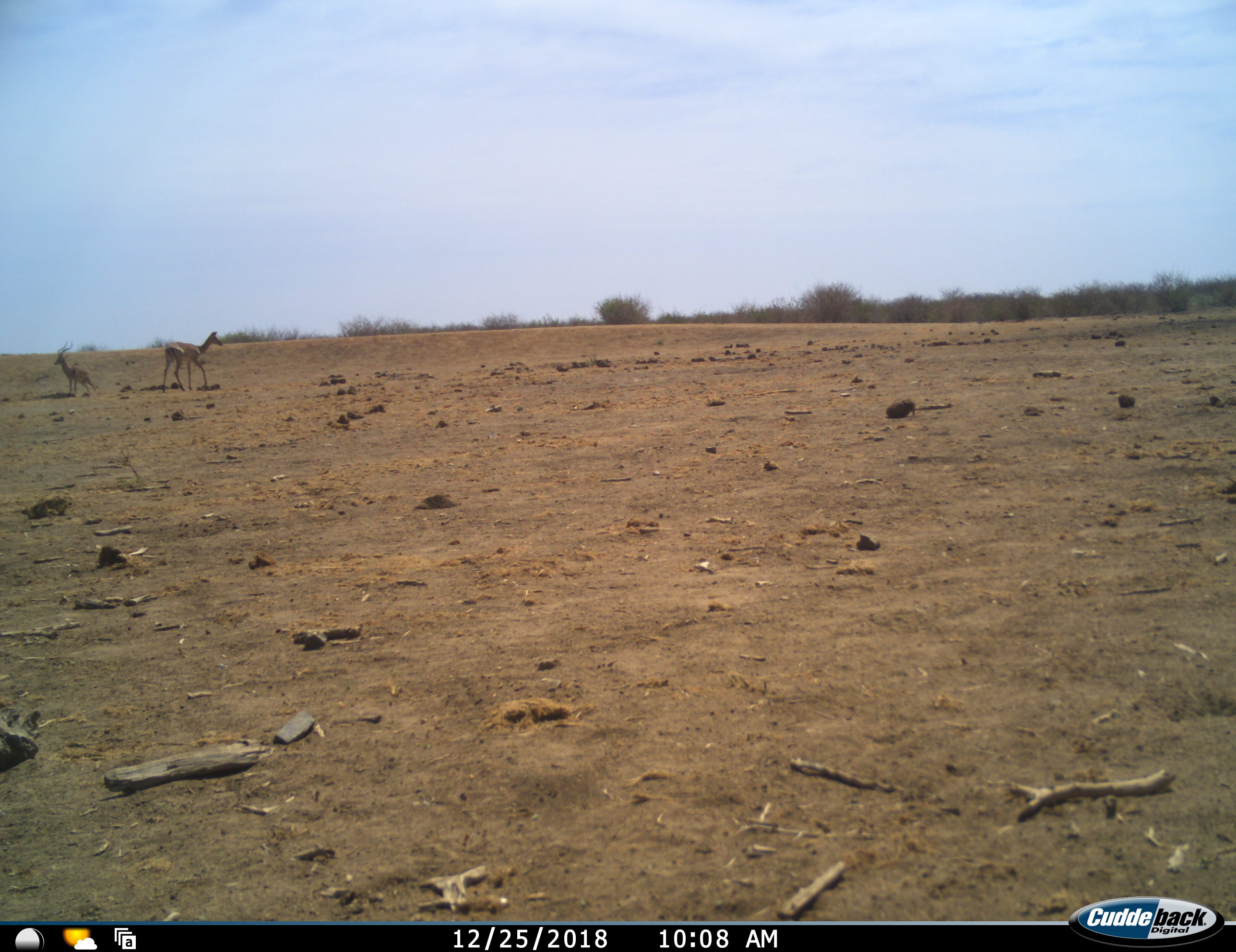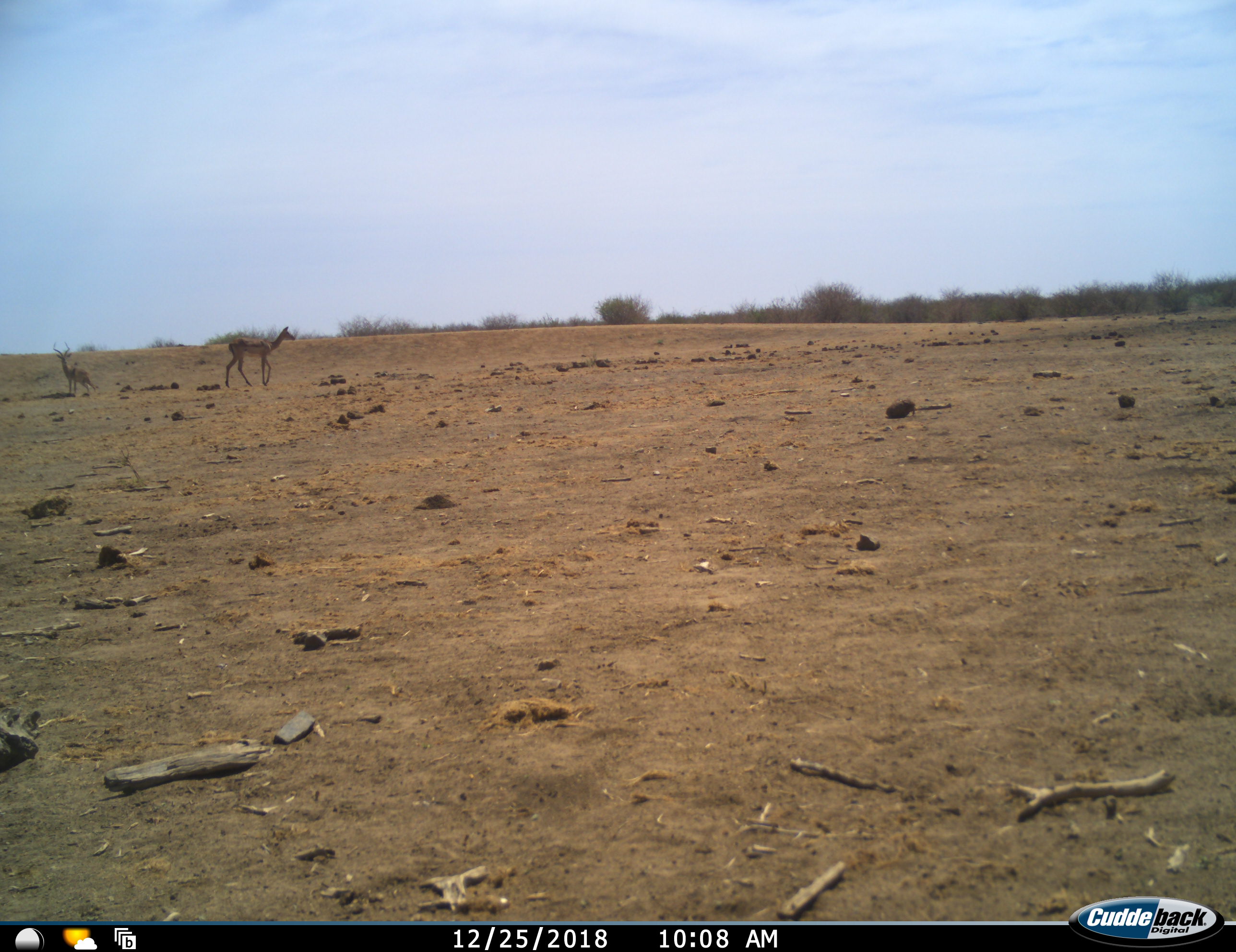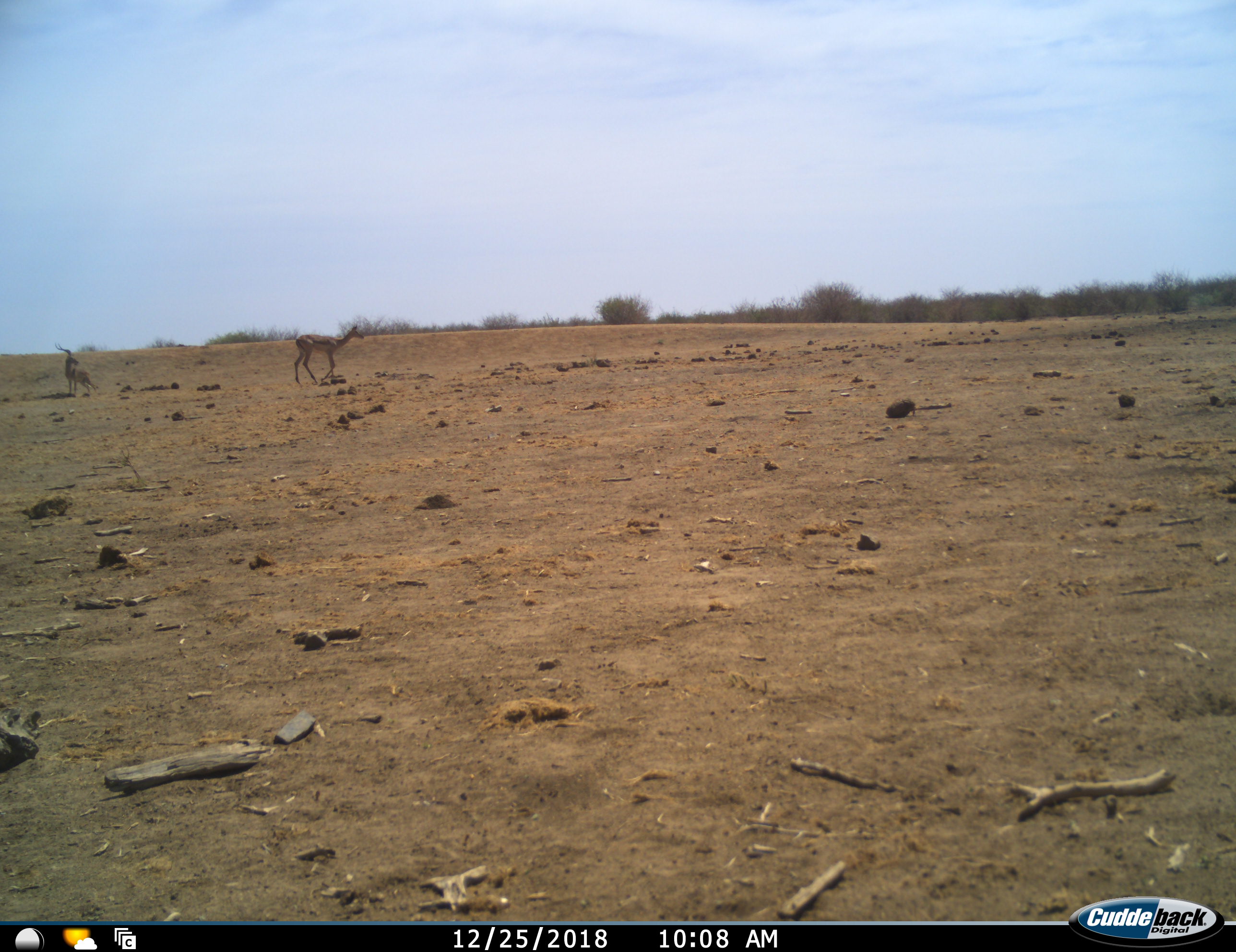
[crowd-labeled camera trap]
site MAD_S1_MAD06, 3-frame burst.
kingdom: Animalia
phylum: Chordata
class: Mammalia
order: Artiodactyla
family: Bovidae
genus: Aepyceros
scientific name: Aepyceros melampus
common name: impala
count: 2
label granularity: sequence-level